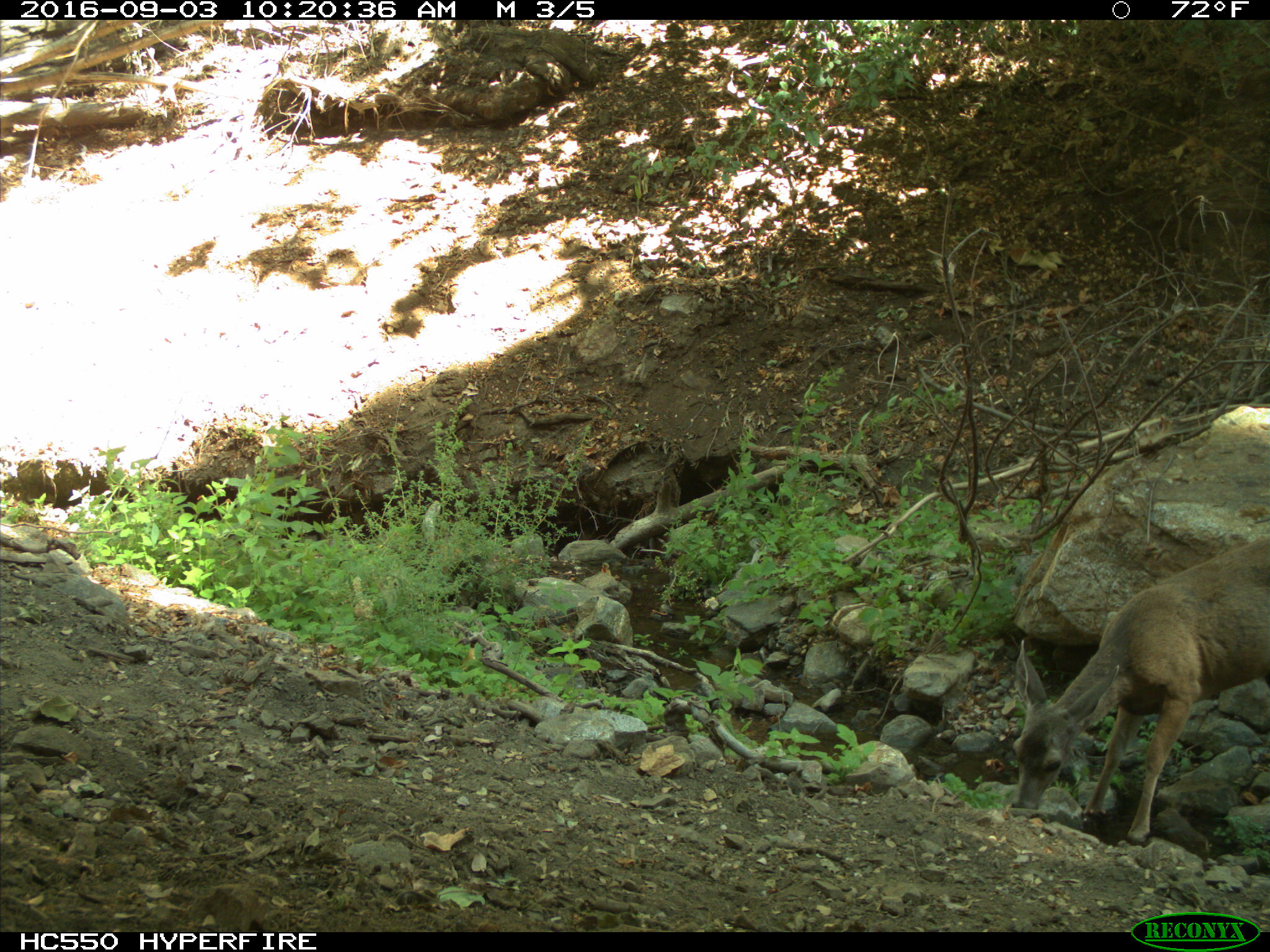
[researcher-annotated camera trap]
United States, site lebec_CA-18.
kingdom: Animalia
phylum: Chordata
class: Mammalia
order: Artiodactyla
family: Cervidae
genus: Odocoileus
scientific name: Odocoileus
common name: deer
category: unidentified deer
Unidentified deer (deer) (Odocoileus).